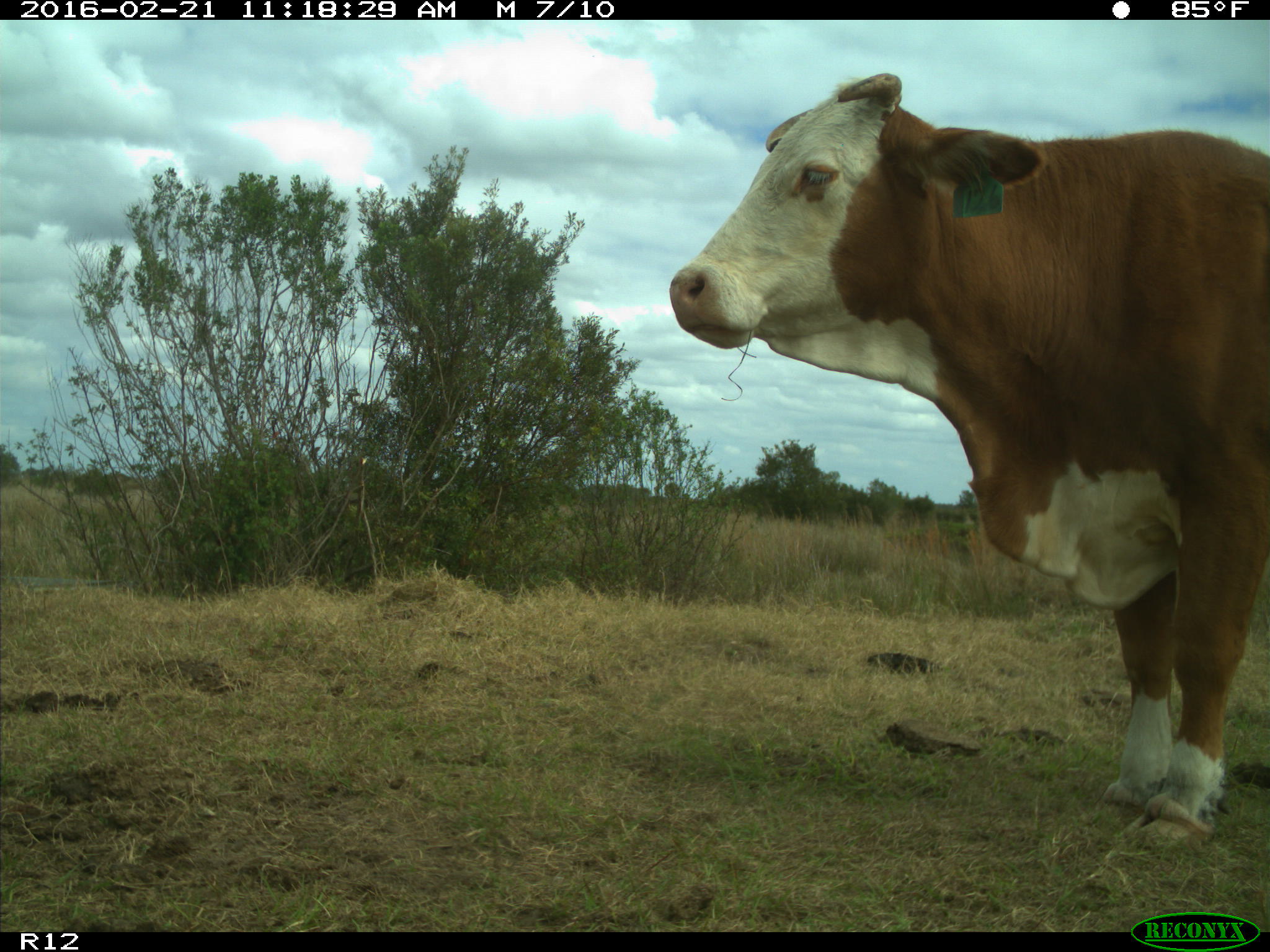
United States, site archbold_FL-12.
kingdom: Animalia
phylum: Chordata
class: Mammalia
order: Artiodactyla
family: Bovidae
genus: Bos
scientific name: Bos taurus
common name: domestic cow